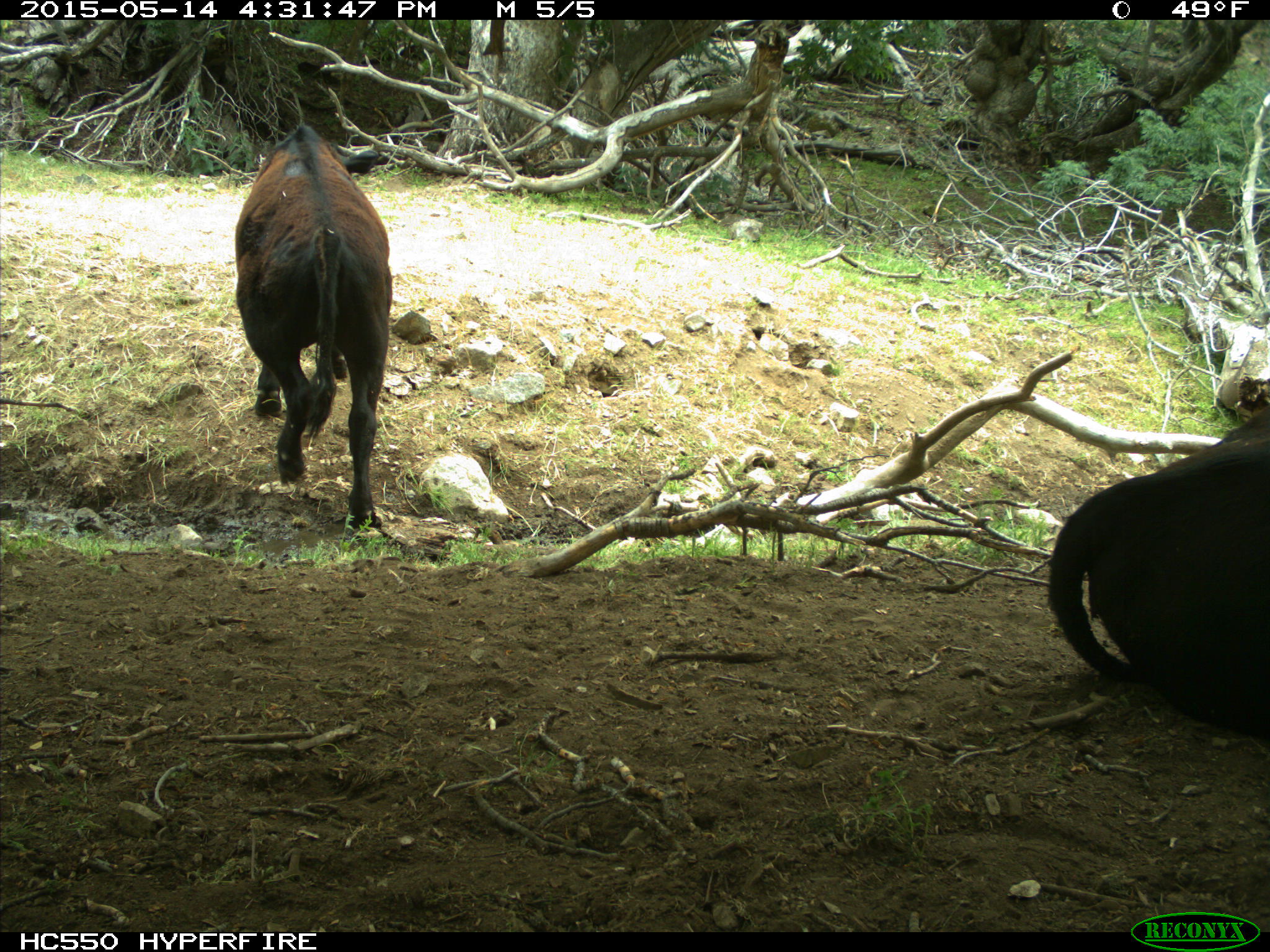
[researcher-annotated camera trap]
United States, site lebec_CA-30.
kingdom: Animalia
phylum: Chordata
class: Mammalia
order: Artiodactyla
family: Bovidae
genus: Bos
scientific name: Bos taurus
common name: domestic cow